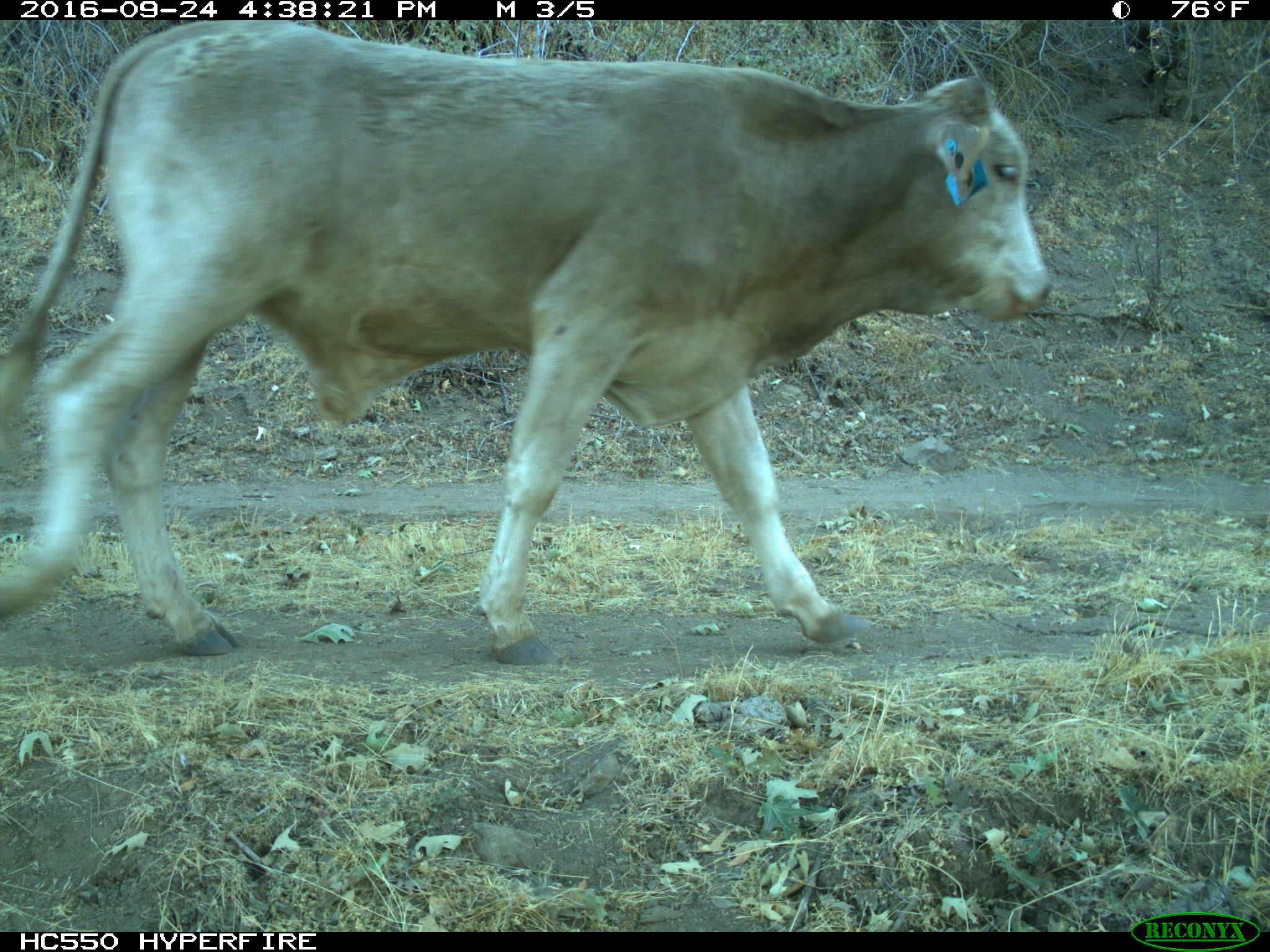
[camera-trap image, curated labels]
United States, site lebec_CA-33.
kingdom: Animalia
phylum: Chordata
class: Mammalia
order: Artiodactyla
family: Bovidae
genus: Bos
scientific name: Bos taurus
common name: domestic cow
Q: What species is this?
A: Bos taurus (domestic cow).